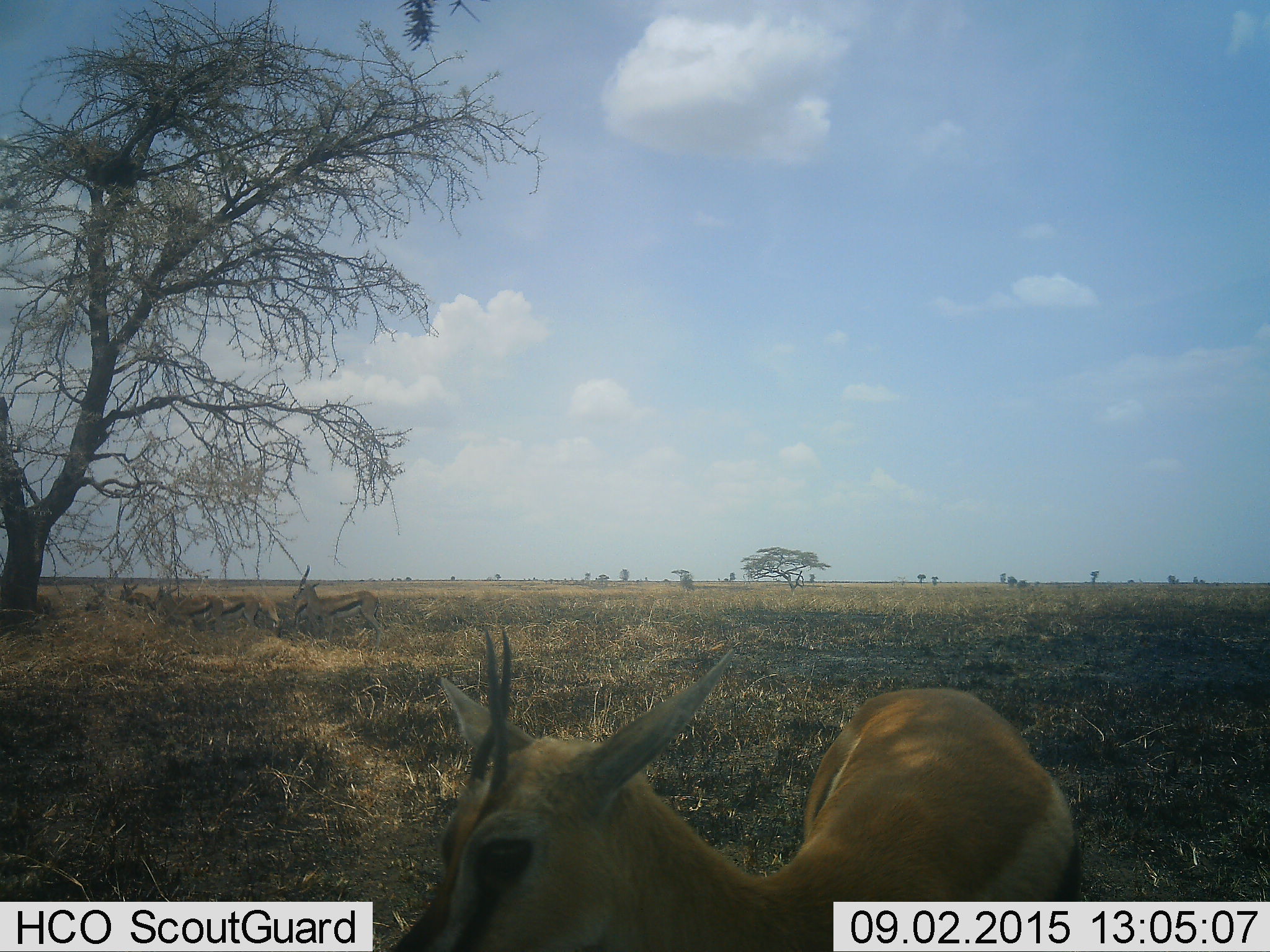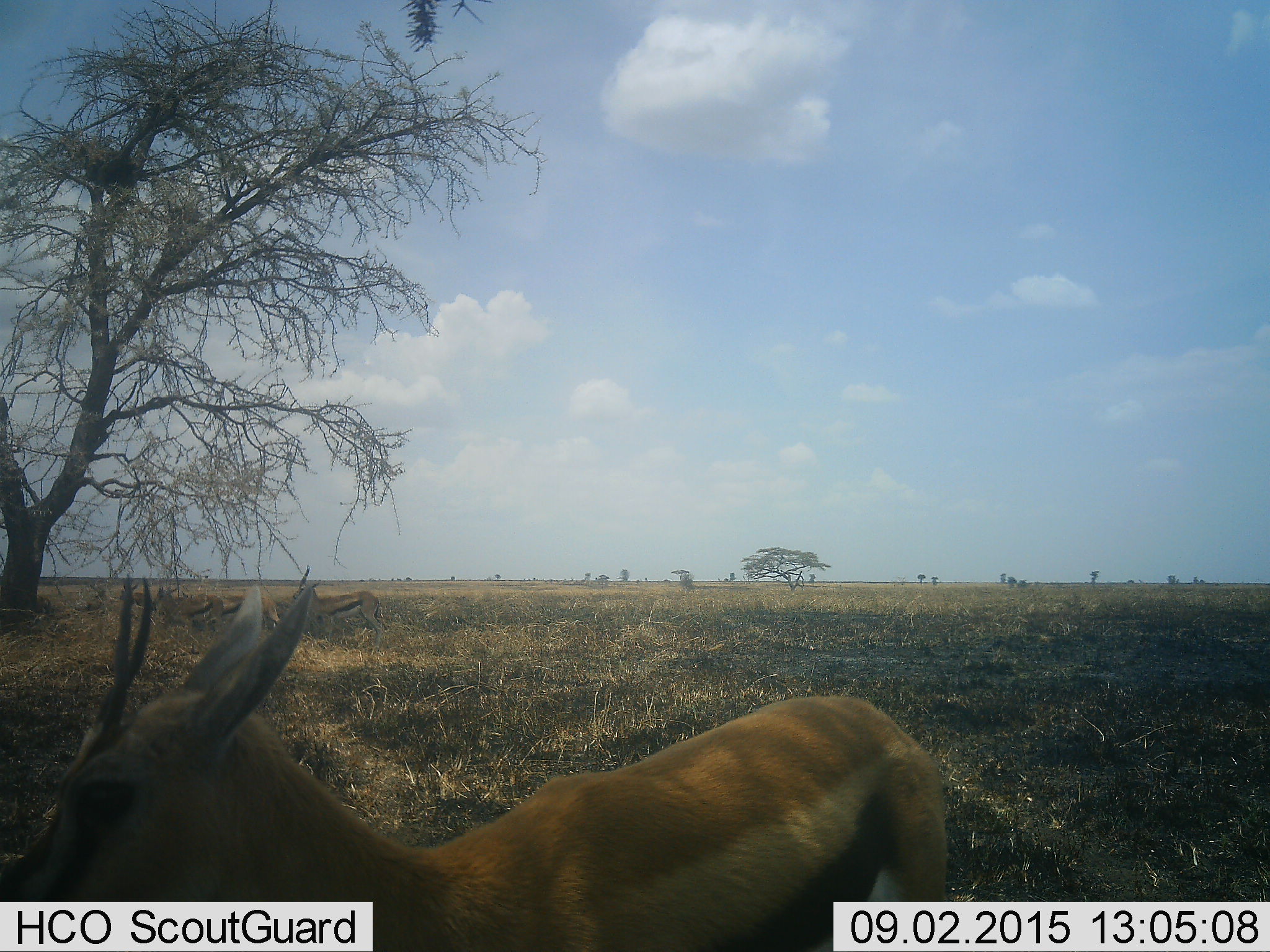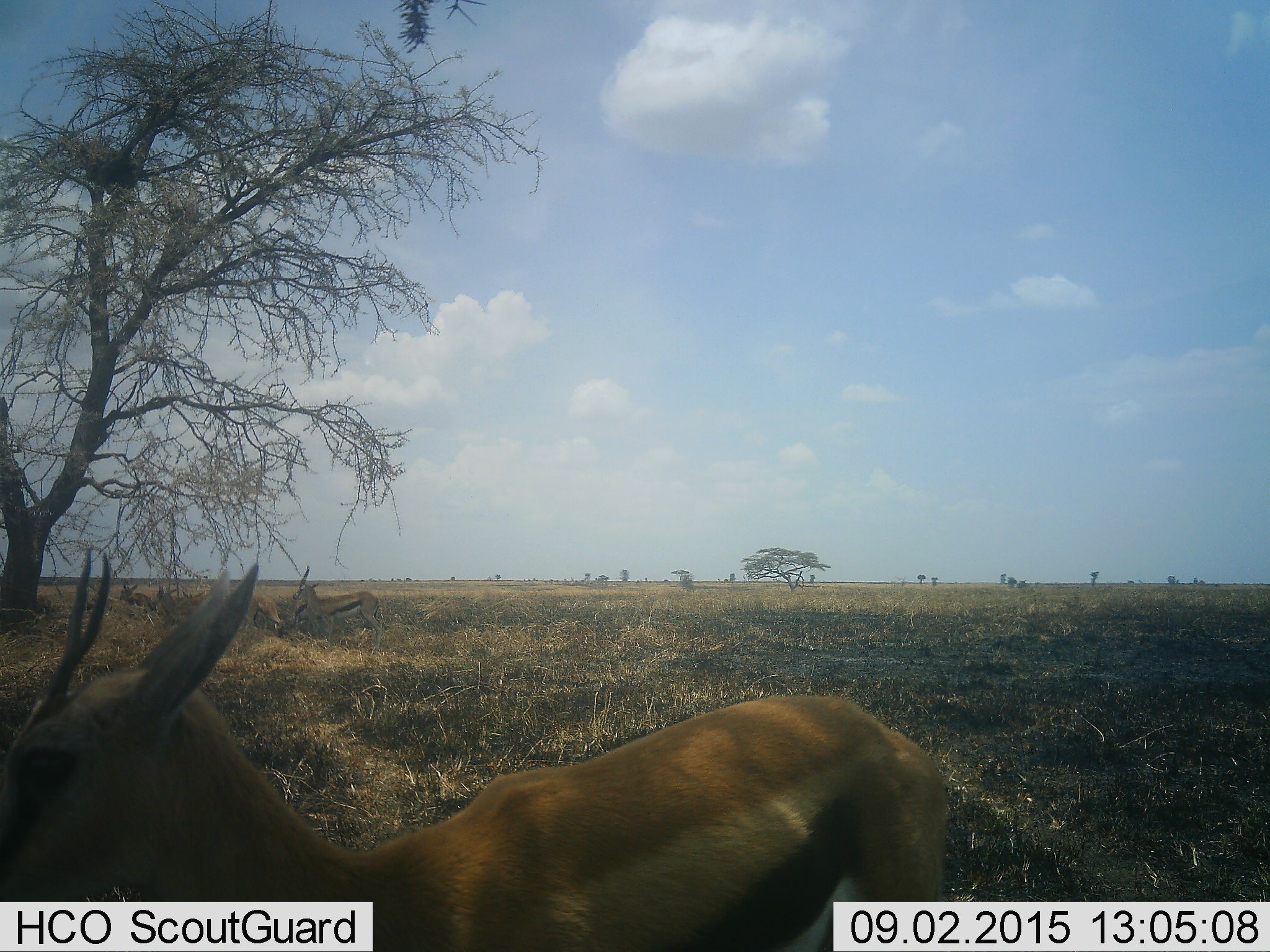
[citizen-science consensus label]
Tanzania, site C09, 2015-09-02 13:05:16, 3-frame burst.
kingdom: Animalia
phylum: Chordata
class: Mammalia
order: Artiodactyla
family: Bovidae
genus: Eudorcas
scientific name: Eudorcas thomsonii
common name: thomson's gazelle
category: gazellethomsons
Gazellethomsons (thomson's gazelle) (Eudorcas thomsonii), count 6. Behavior (volunteer vote fractions): standing 67%, resting 17%, moving 75%, interacting 17%. Young present (vote fraction): 17%. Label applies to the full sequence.